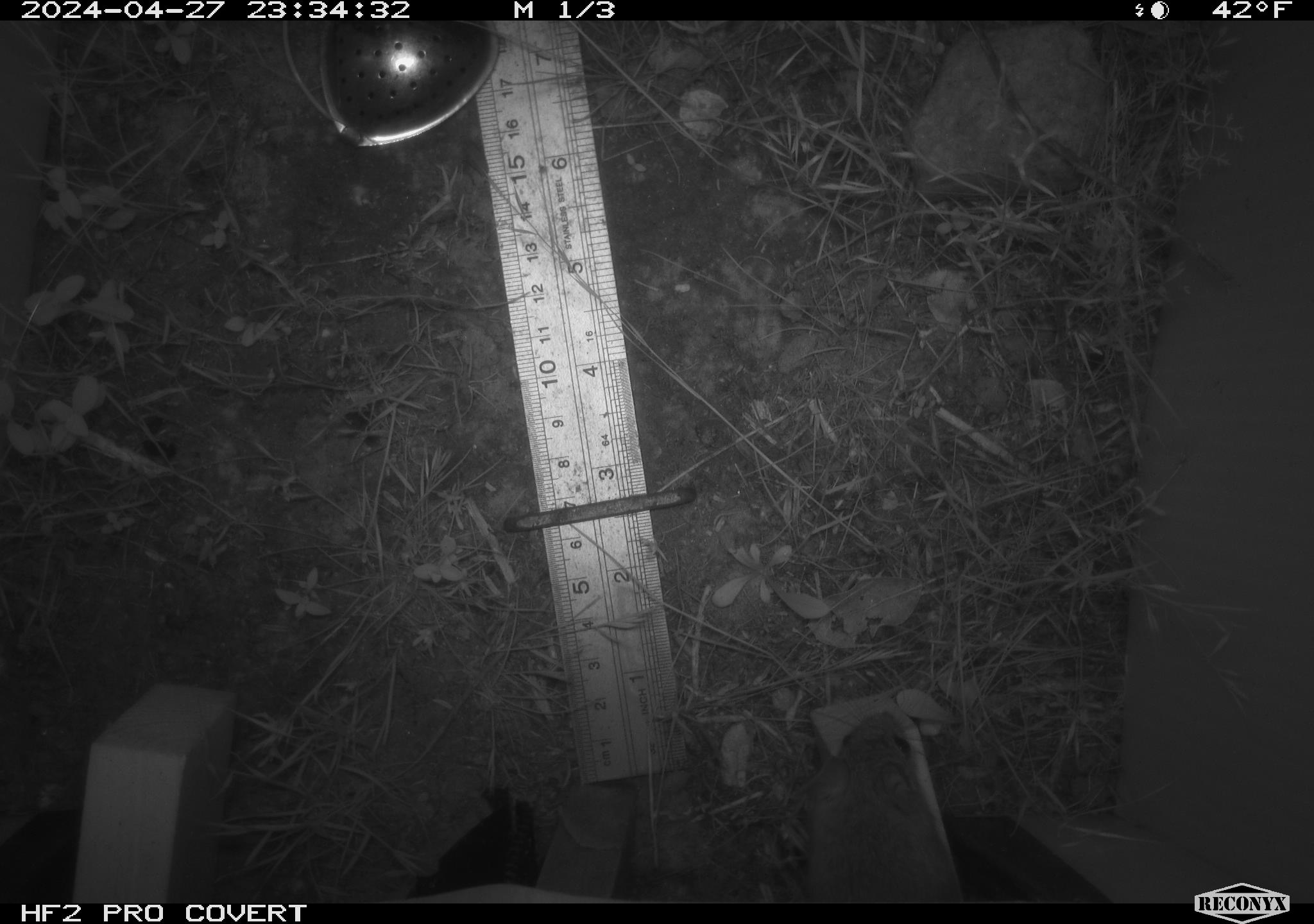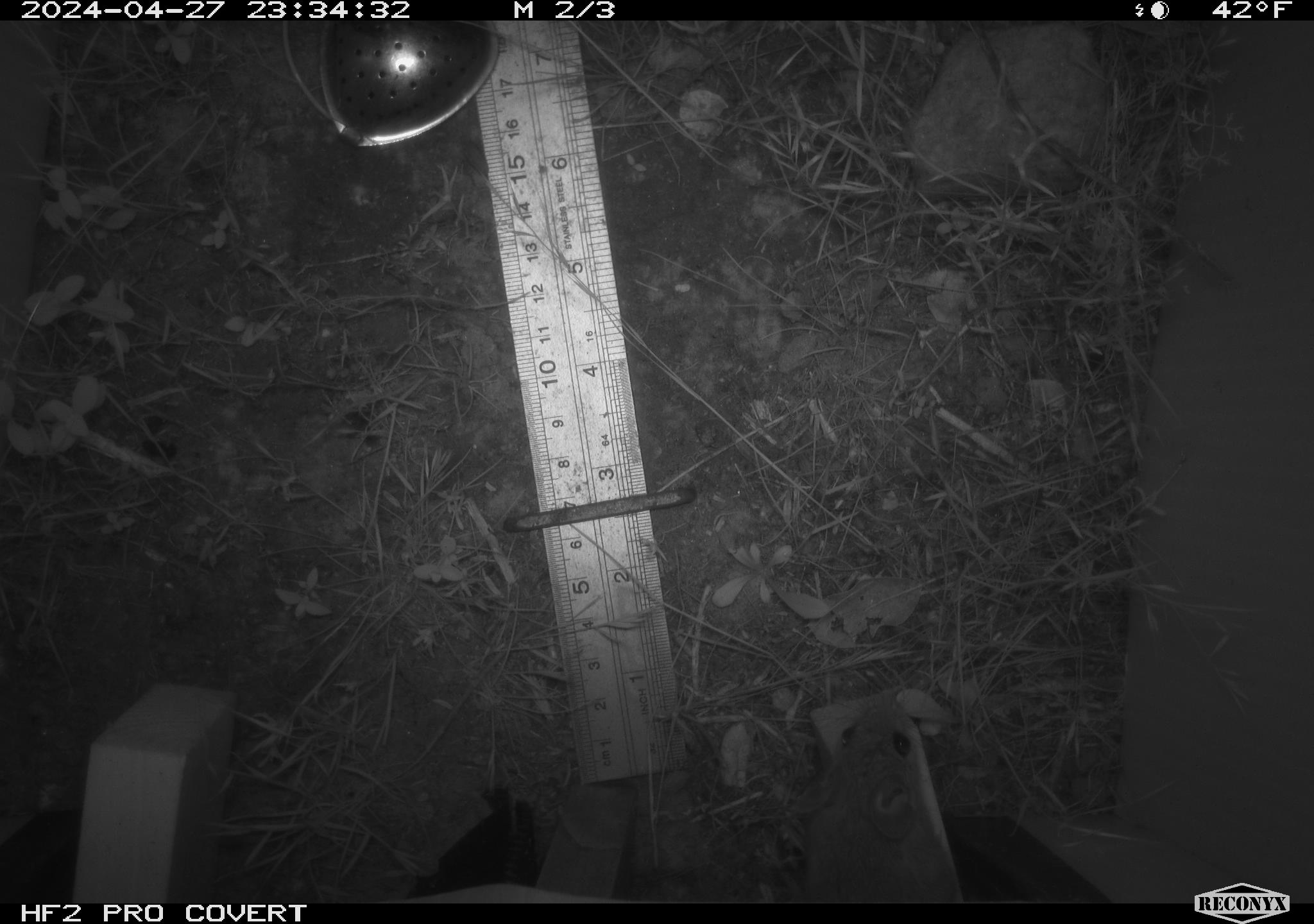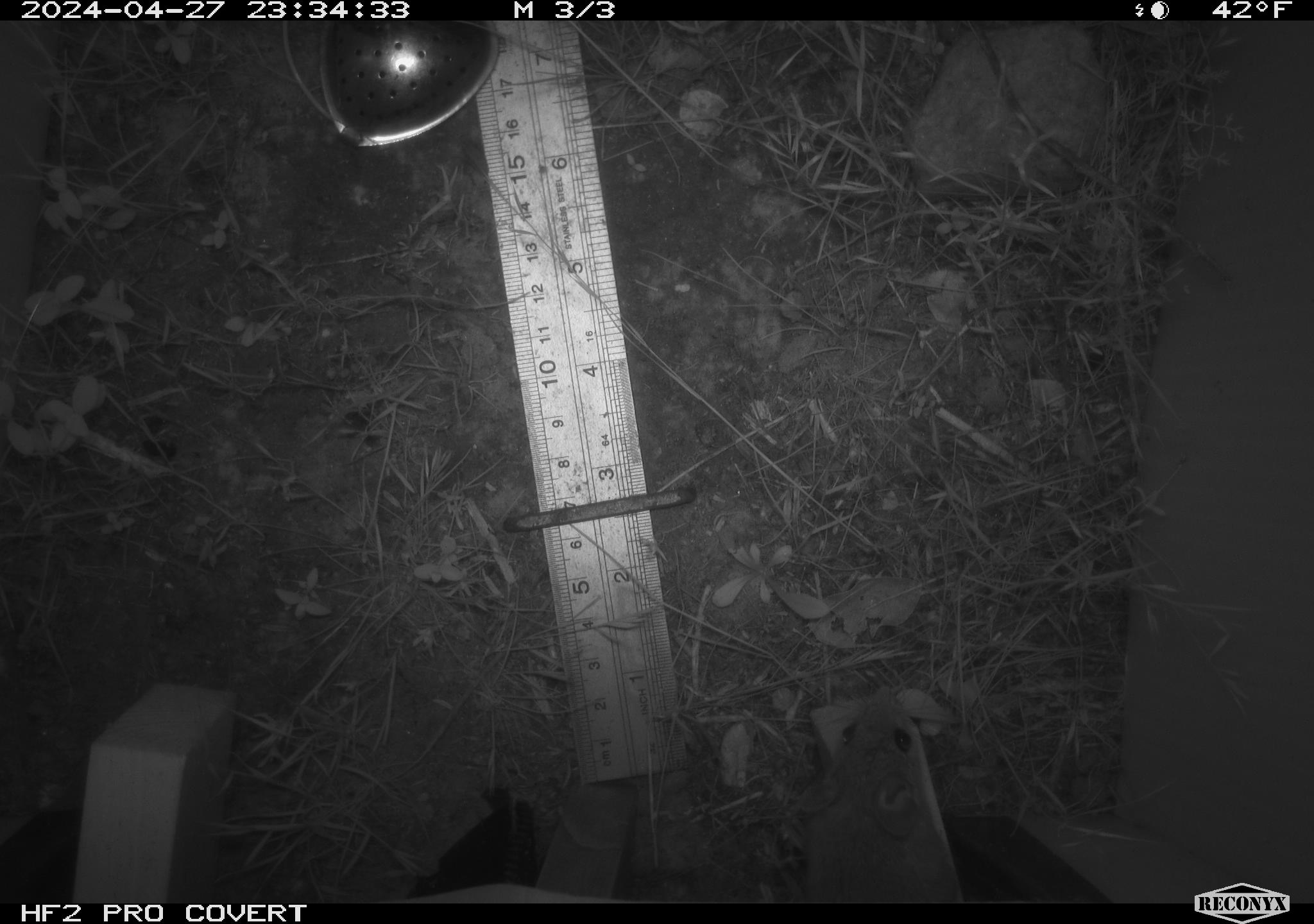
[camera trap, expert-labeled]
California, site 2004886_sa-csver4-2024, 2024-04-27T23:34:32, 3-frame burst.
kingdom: Animalia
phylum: Chordata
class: Mammalia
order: Rodentia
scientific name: Rodentia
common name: mouse species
Mouse species (Rodentia).